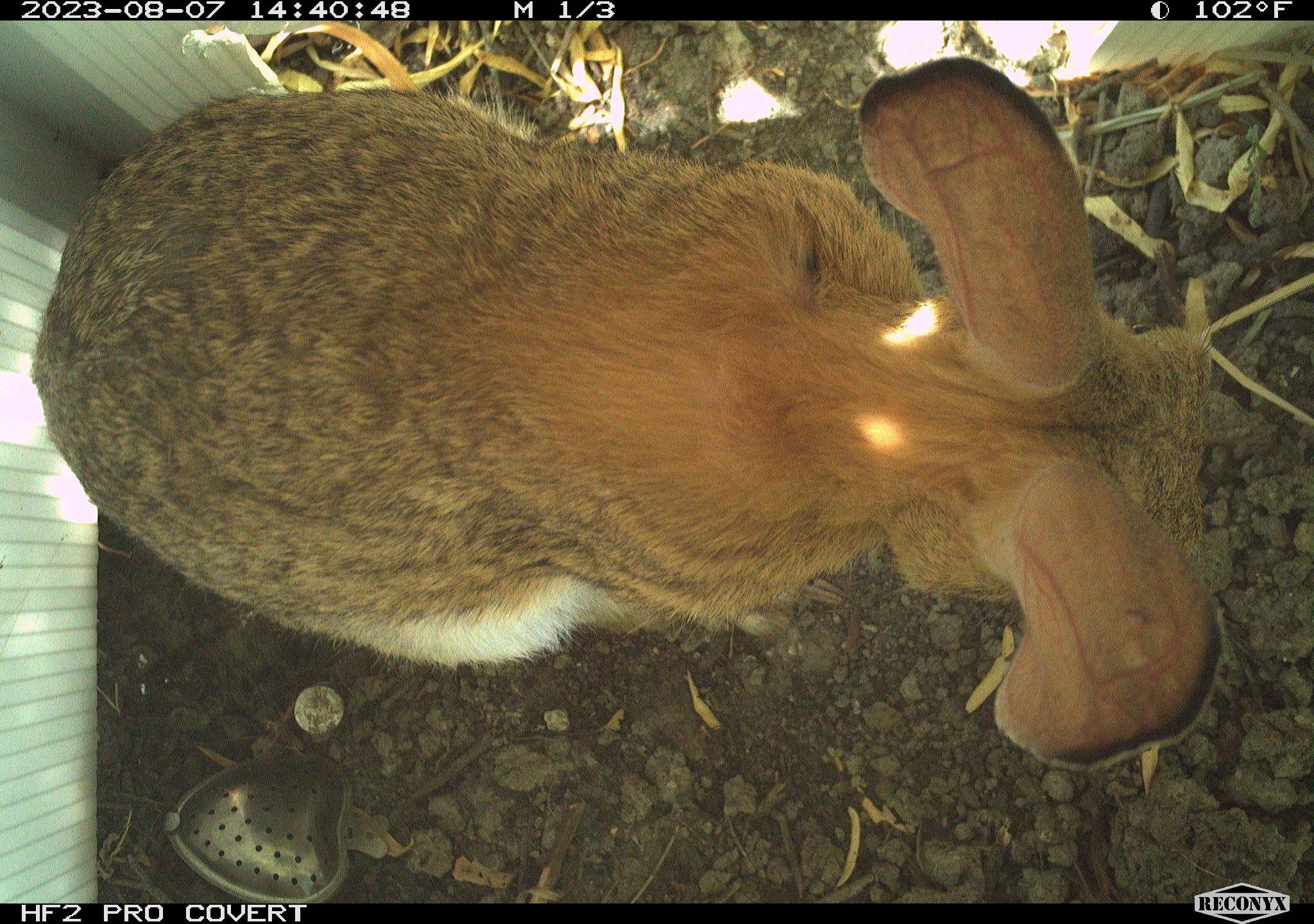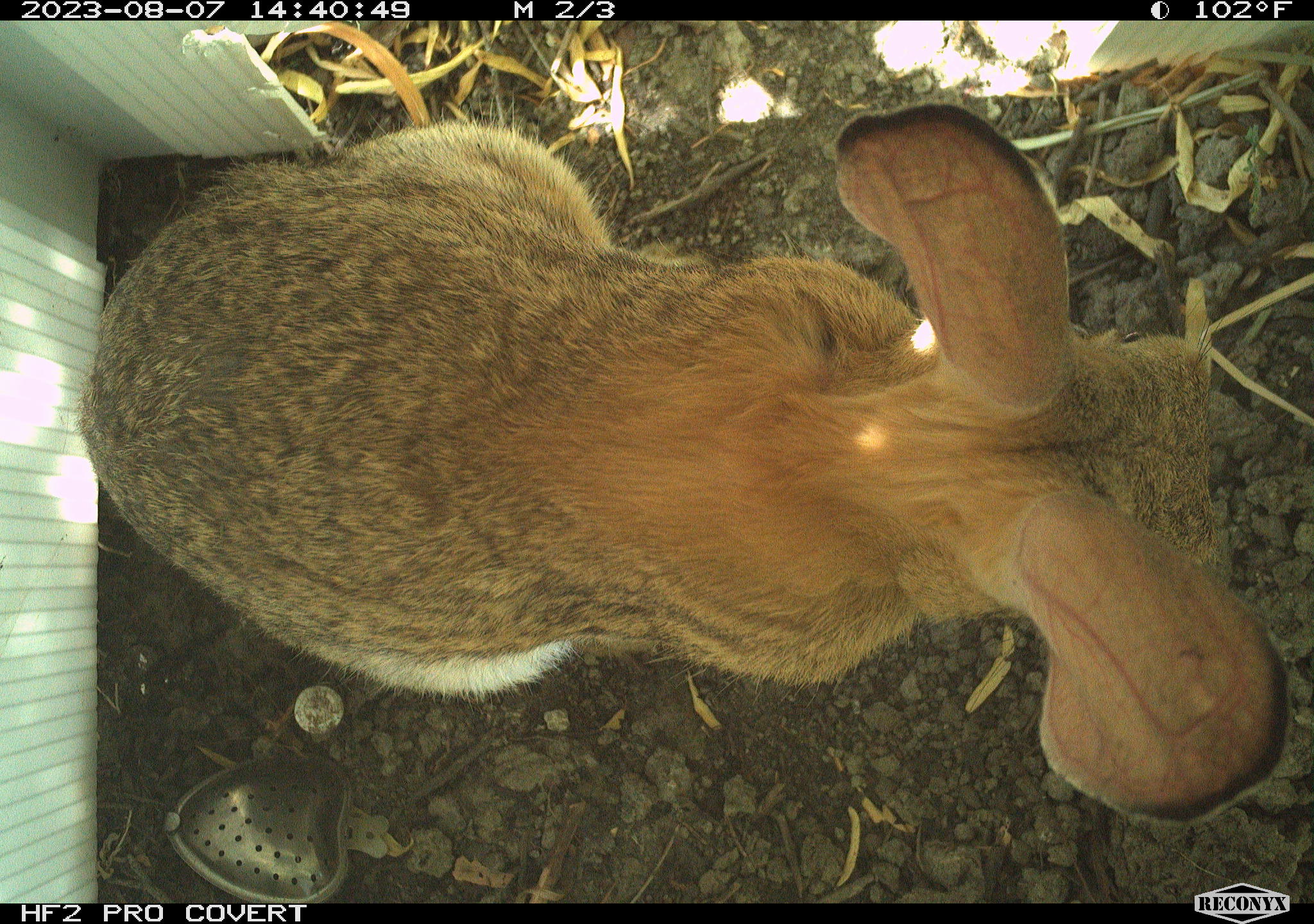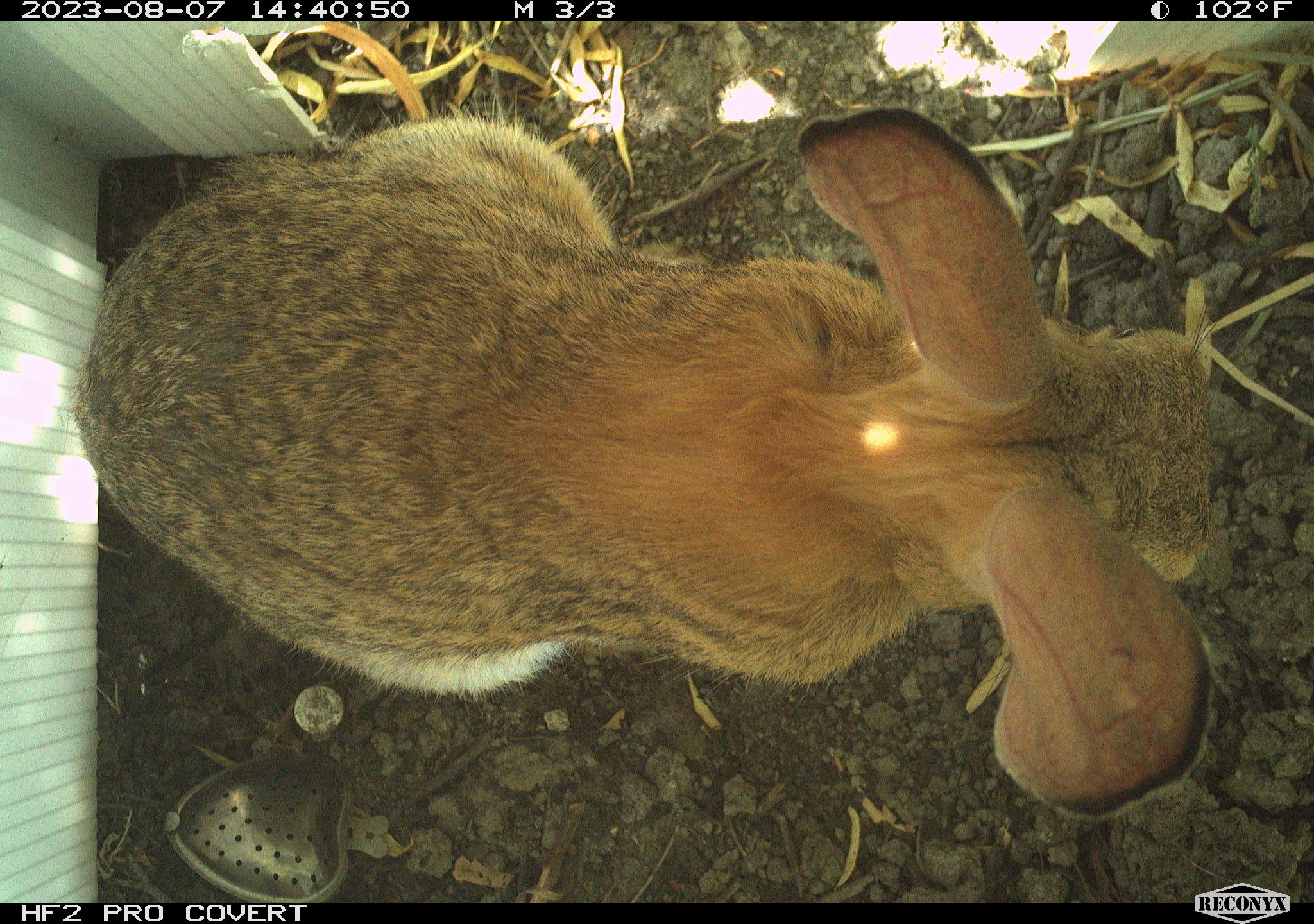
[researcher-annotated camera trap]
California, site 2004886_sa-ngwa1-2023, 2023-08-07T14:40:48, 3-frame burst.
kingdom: Animalia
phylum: Chordata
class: Mammalia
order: Lagomorpha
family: Leporidae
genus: Sylvilagus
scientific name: Sylvilagus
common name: cottontail rabbits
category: sylvilagus species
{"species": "sylvilagus species (cottontail rabbits) (Sylvilagus)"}